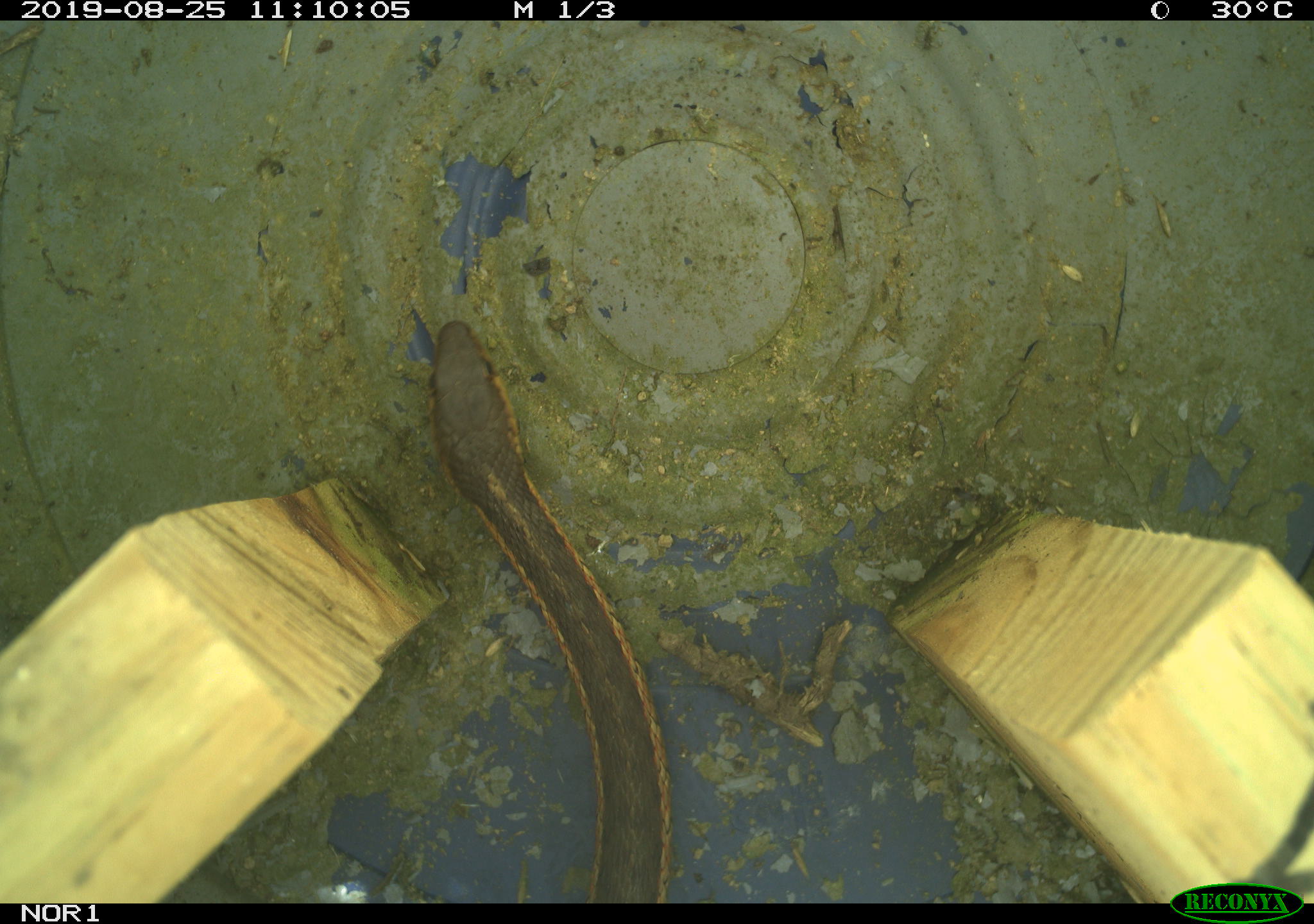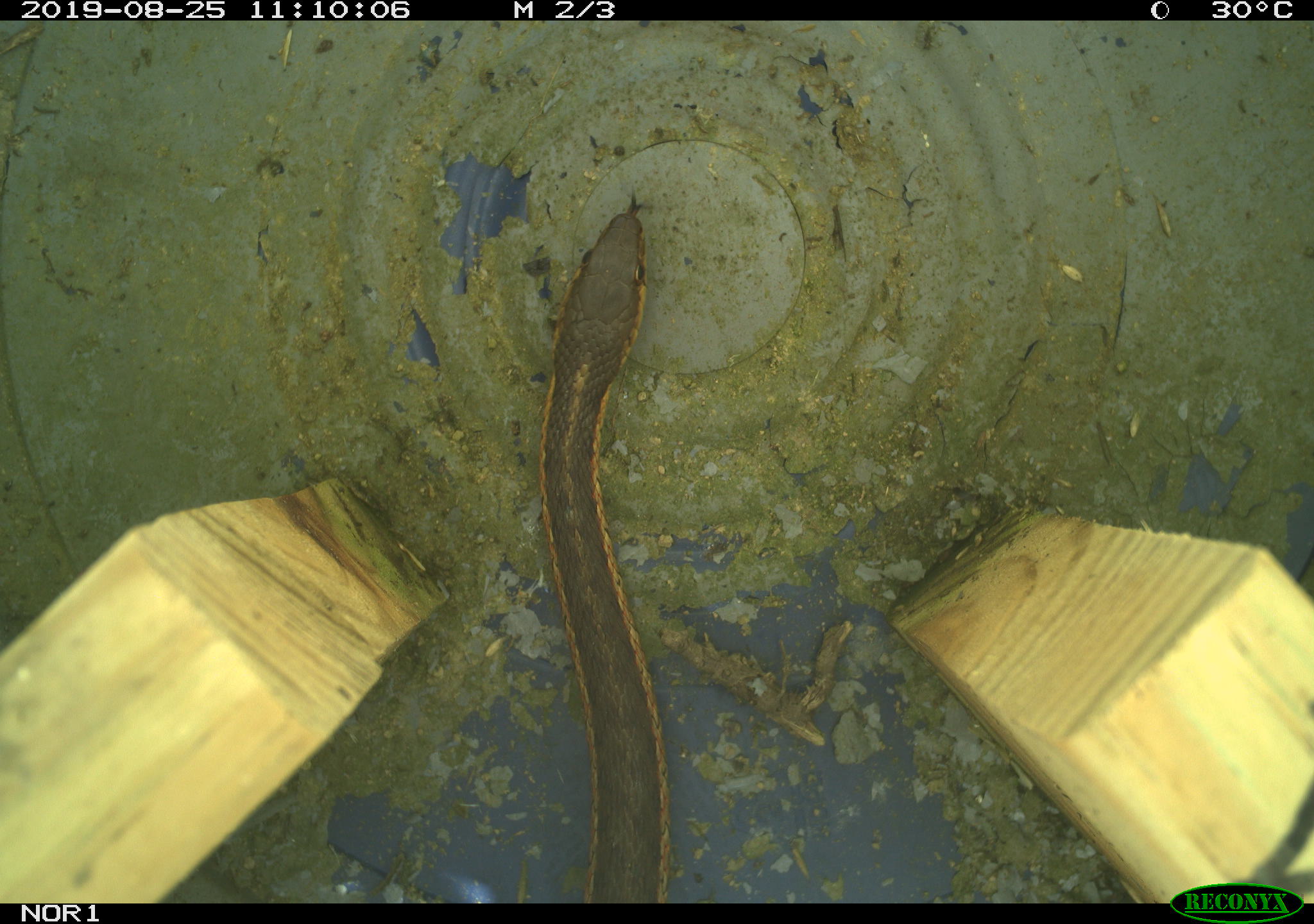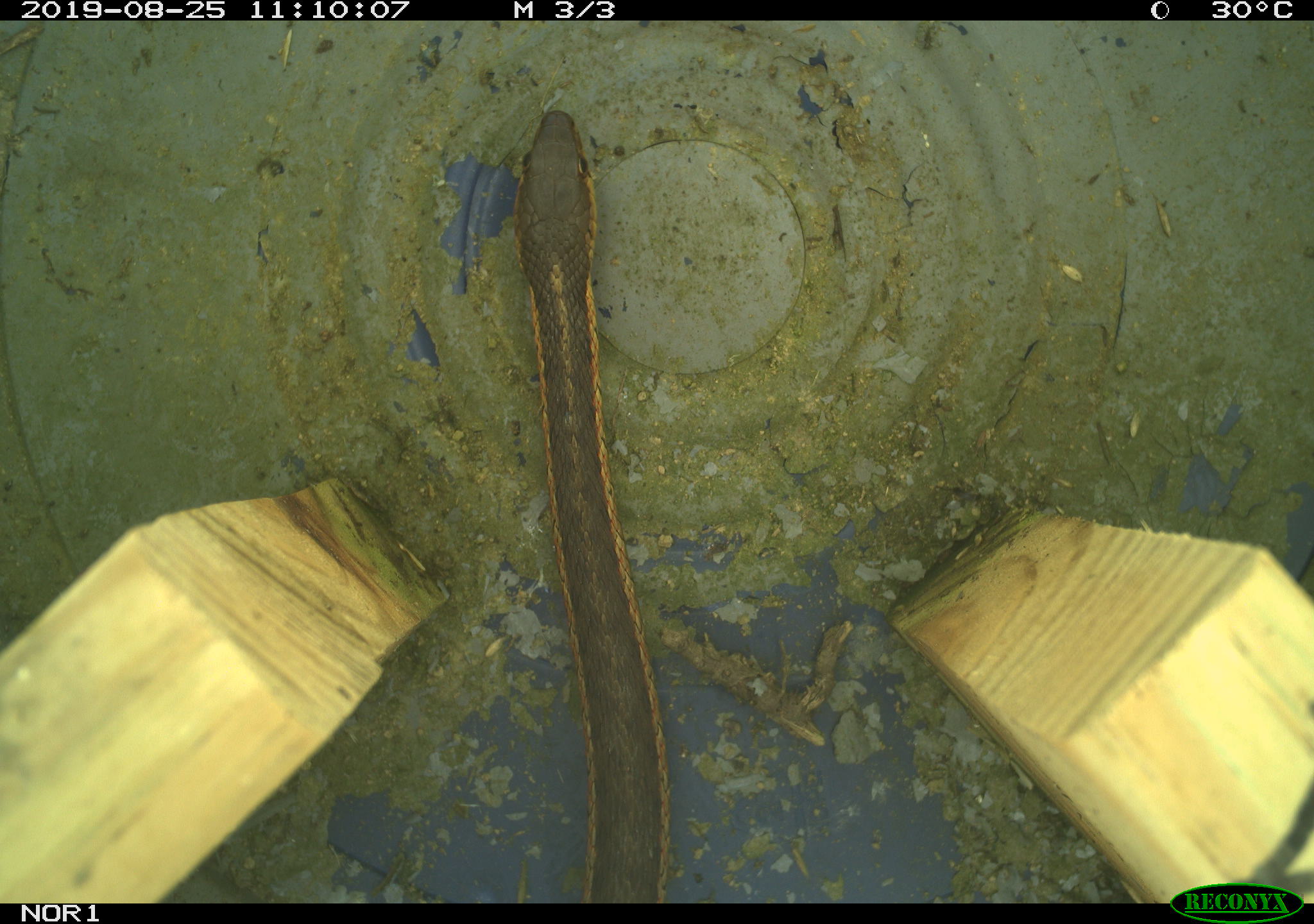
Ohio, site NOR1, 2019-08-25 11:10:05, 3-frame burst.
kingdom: Animalia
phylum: Chordata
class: Reptilia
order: Squamata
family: Colubridae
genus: Thamnophis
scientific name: Thamnophis sirtalis sirtalis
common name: eastern gartersnake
Eastern gartersnake (Thamnophis sirtalis sirtalis).